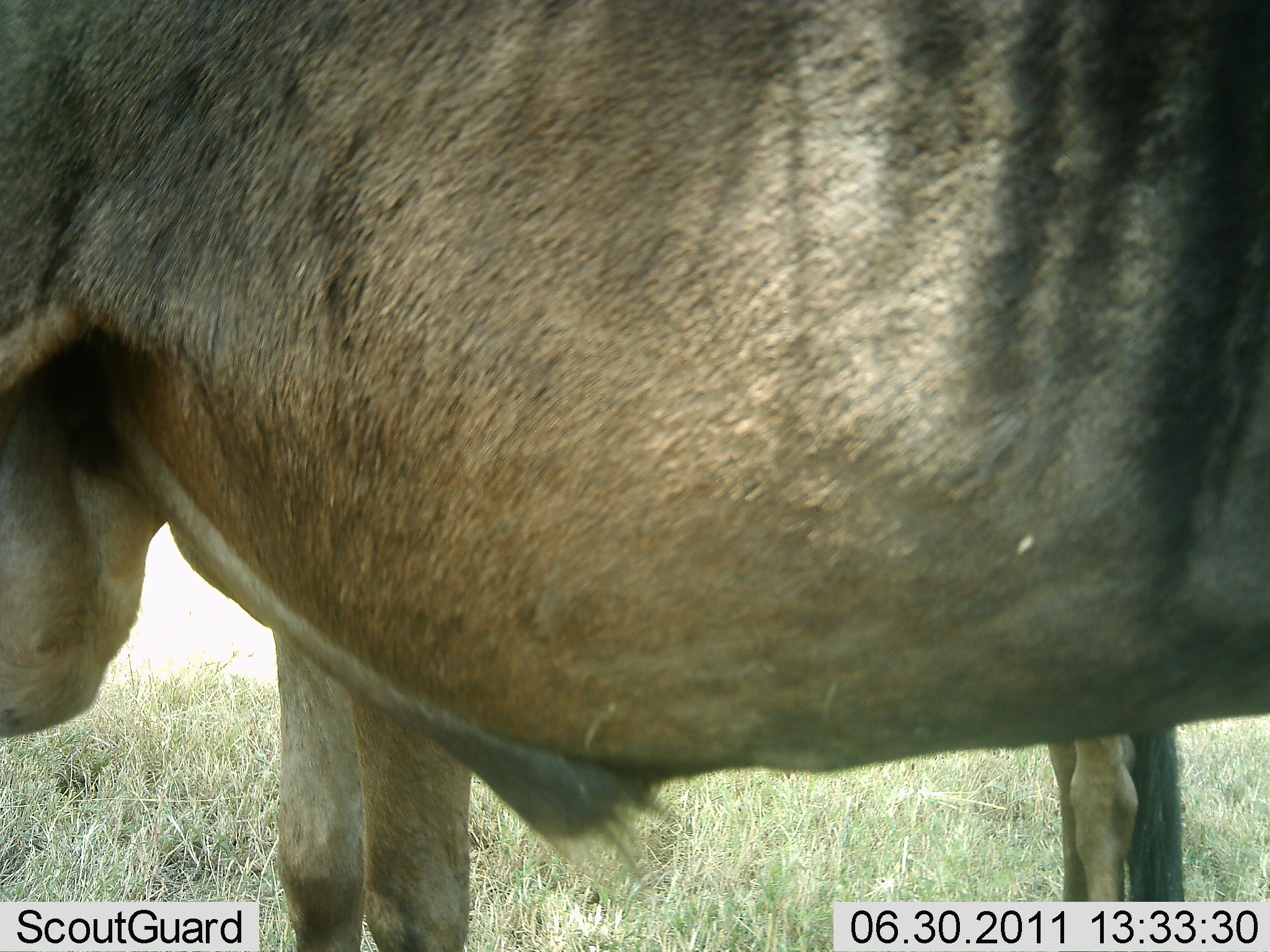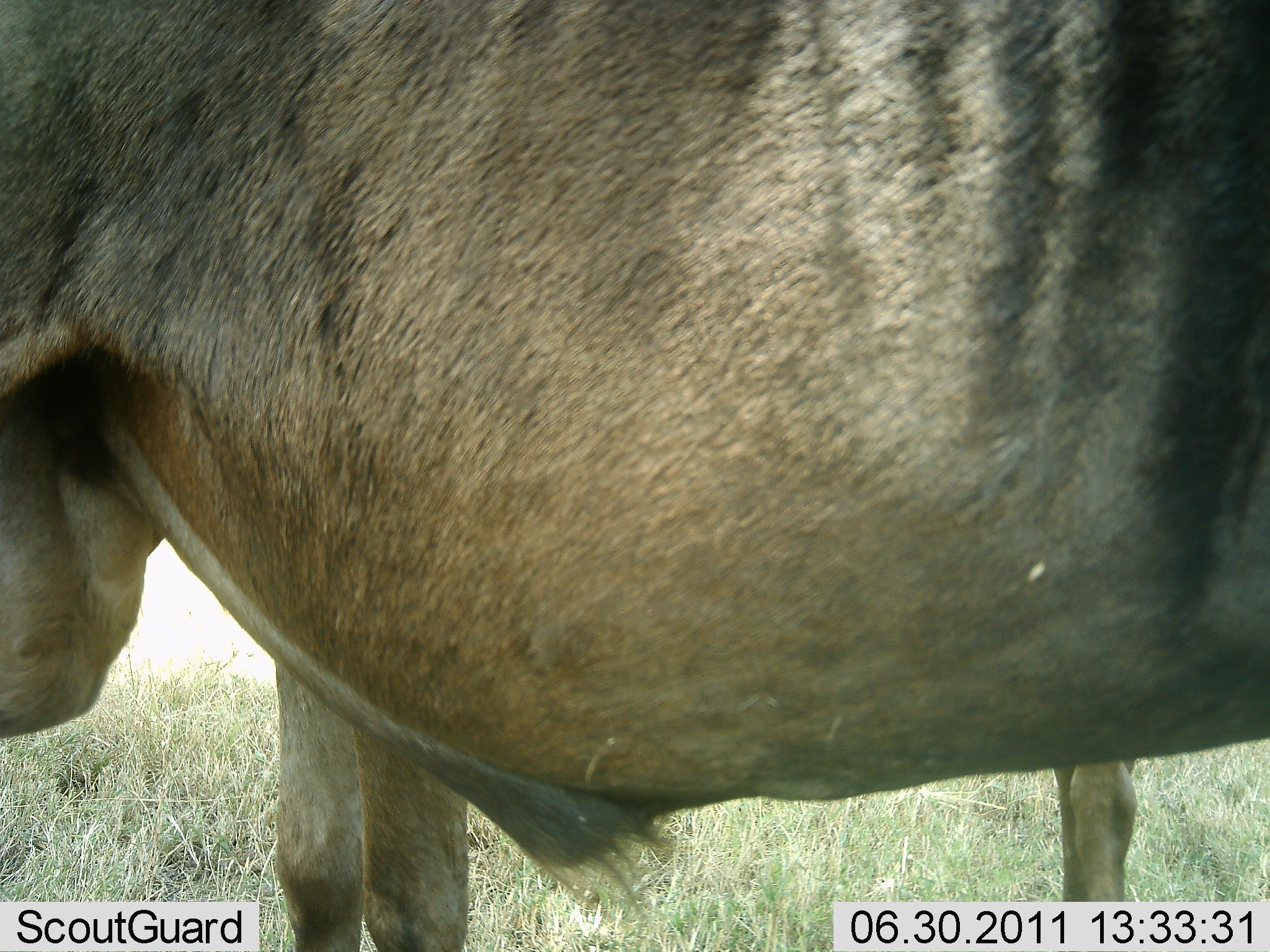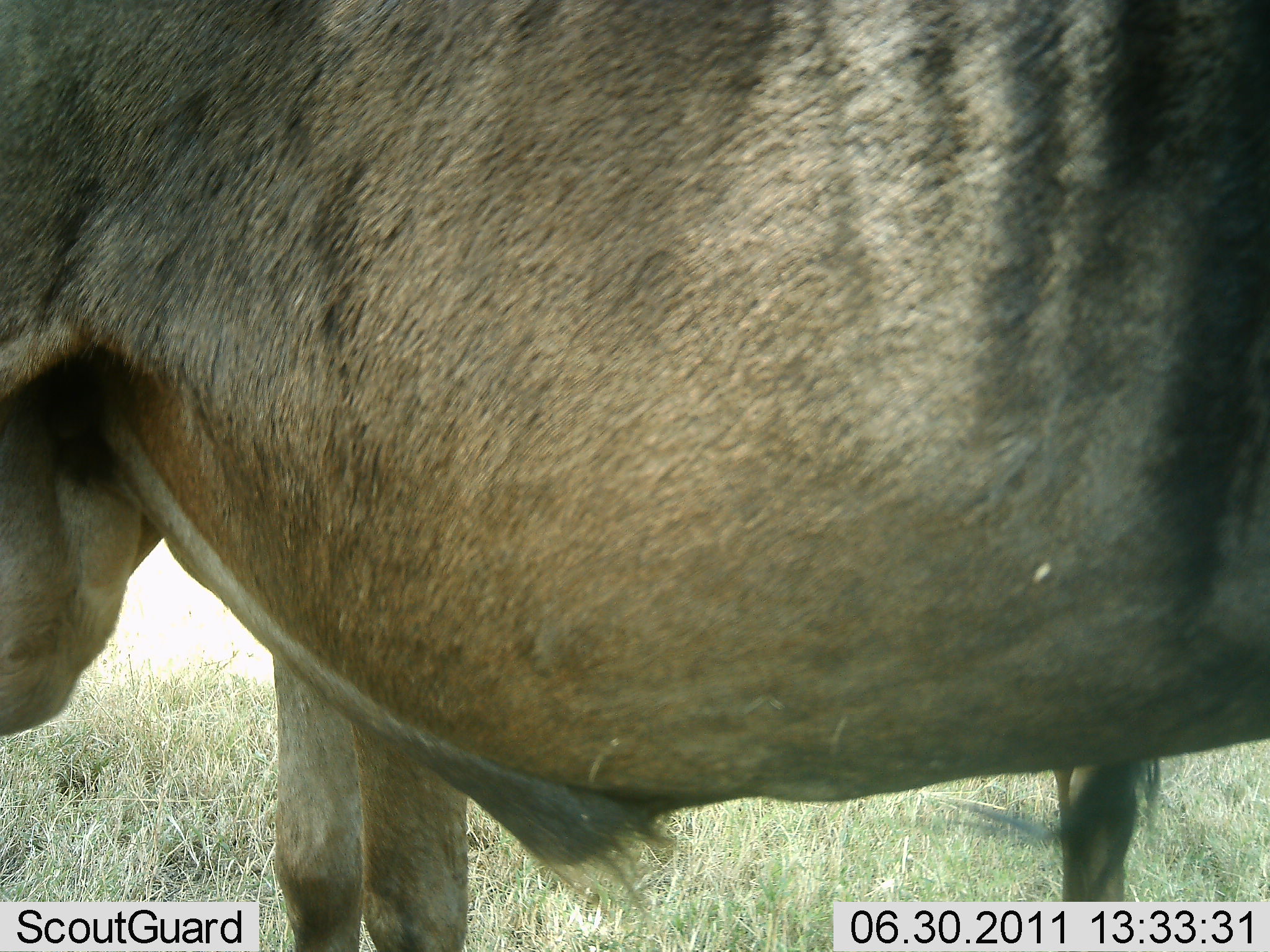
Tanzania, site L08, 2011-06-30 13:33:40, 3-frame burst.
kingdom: Animalia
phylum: Chordata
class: Mammalia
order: Artiodactyla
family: Bovidae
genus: Connochaetes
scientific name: Connochaetes taurinus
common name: blue wildebeest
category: wildebeest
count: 2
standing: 93%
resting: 0%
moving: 0%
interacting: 7%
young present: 0%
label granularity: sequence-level